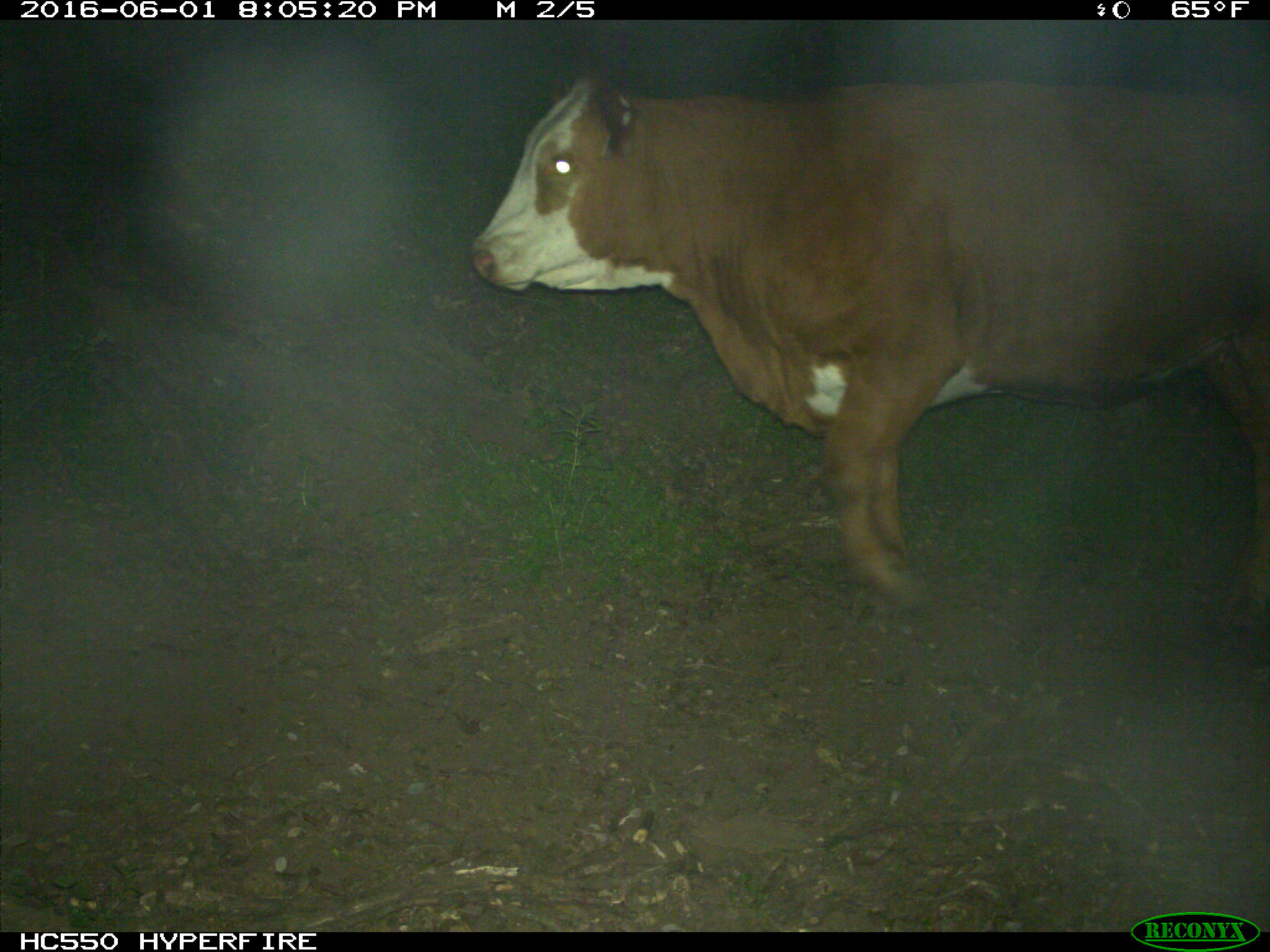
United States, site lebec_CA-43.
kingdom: Animalia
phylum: Chordata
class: Mammalia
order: Artiodactyla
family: Bovidae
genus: Bos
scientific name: Bos taurus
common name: domestic cow